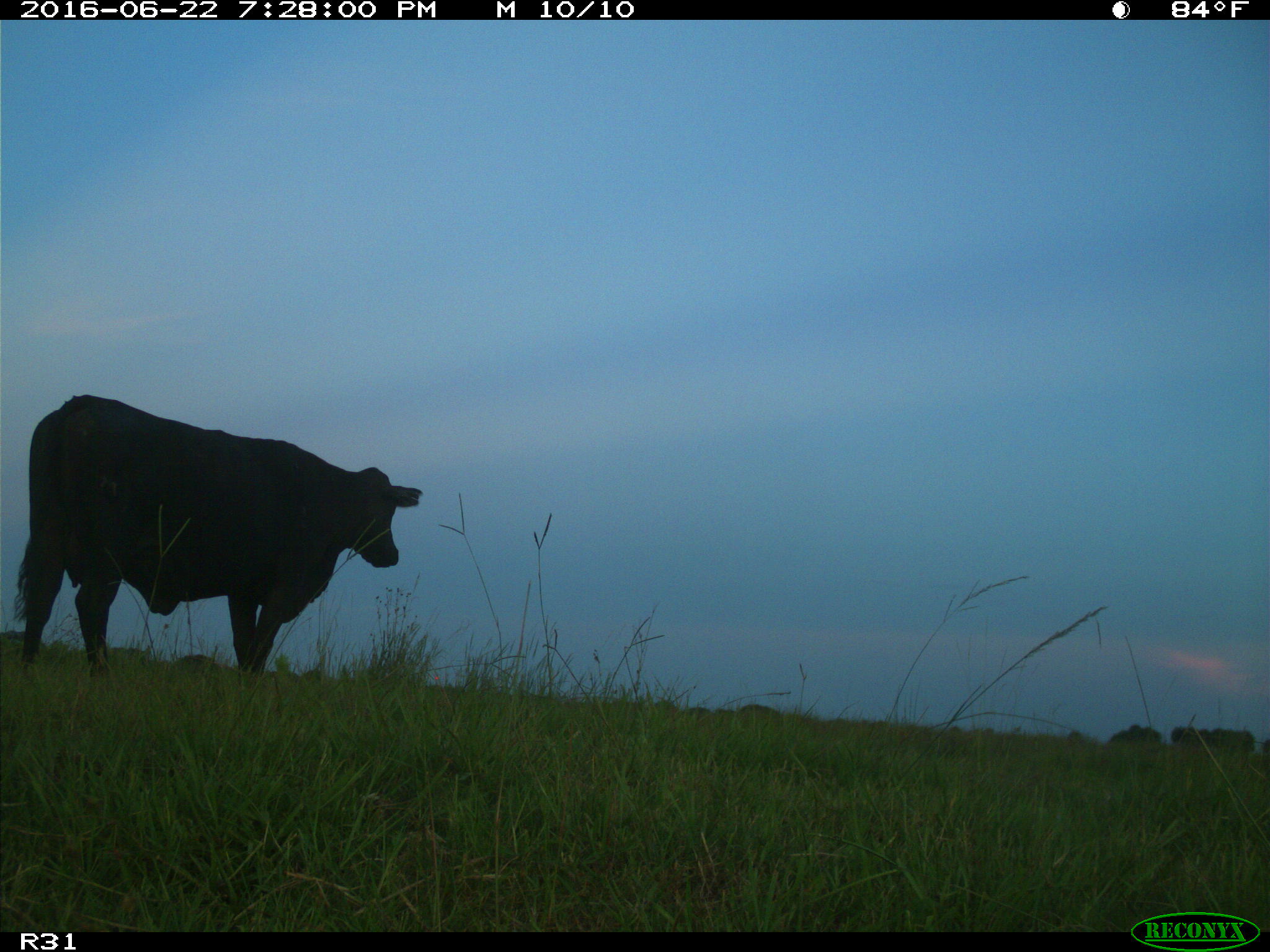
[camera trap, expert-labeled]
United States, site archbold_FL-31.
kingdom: Animalia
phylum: Chordata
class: Mammalia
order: Artiodactyla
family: Bovidae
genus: Bos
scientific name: Bos taurus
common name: domestic cow